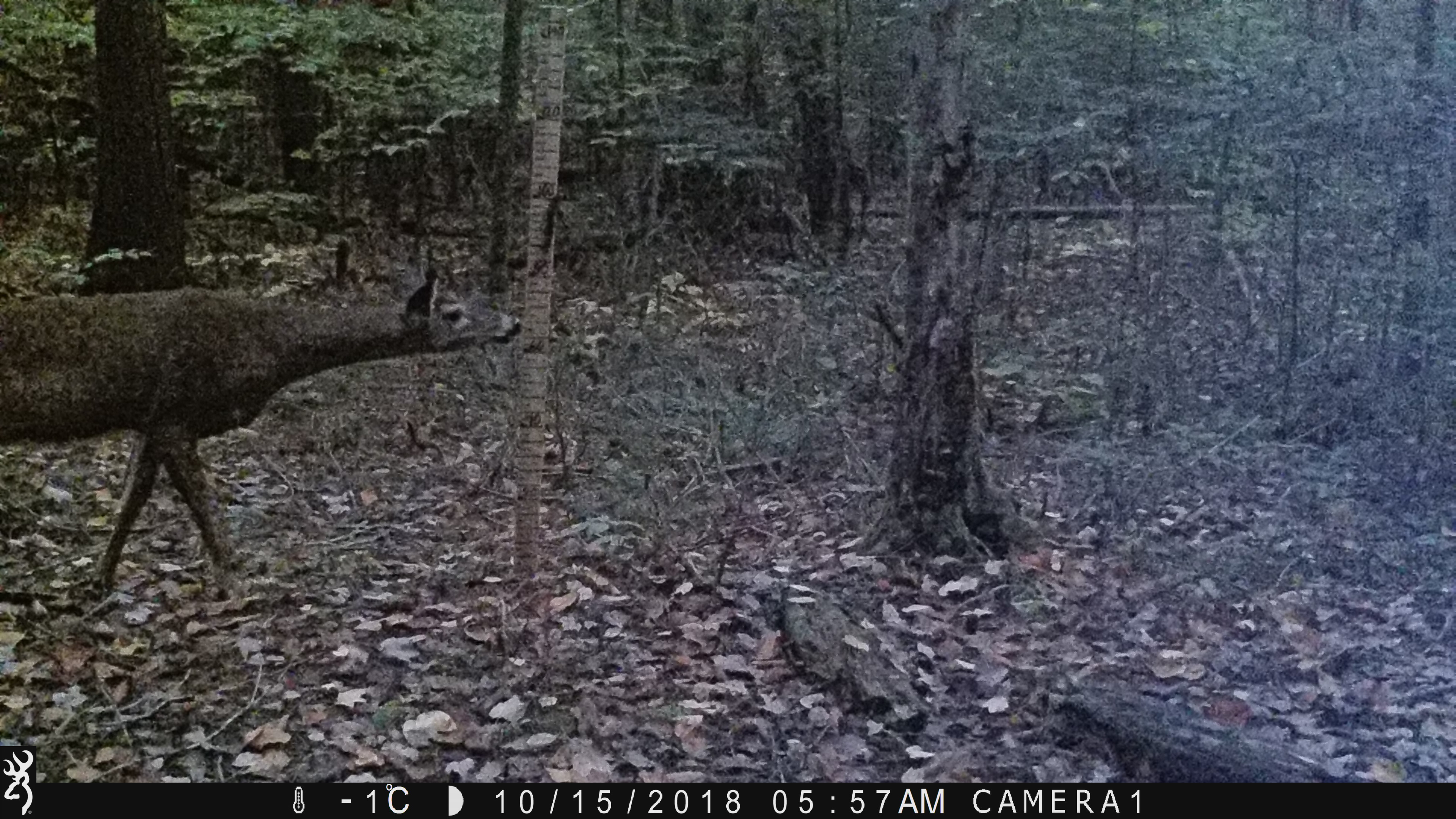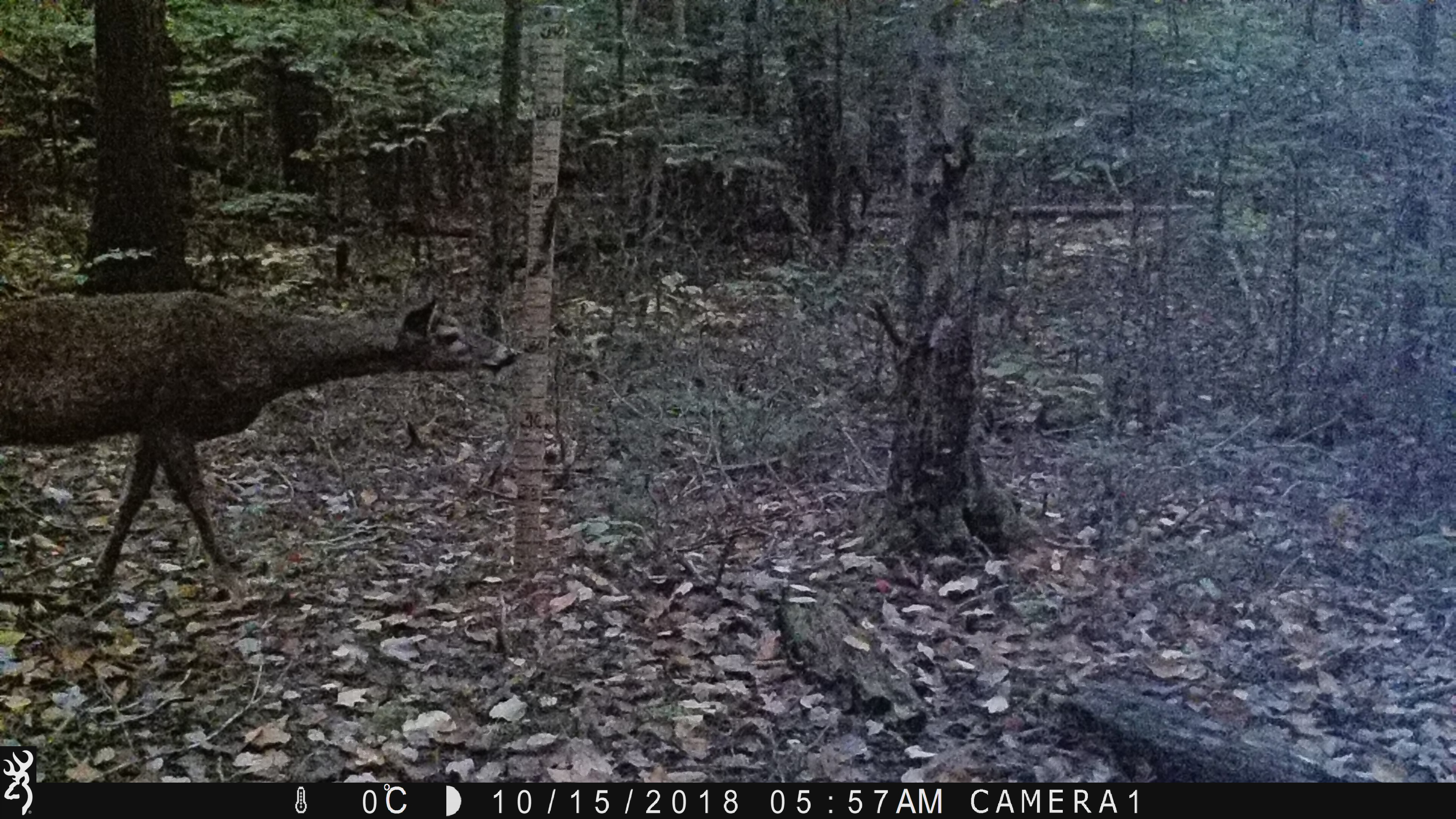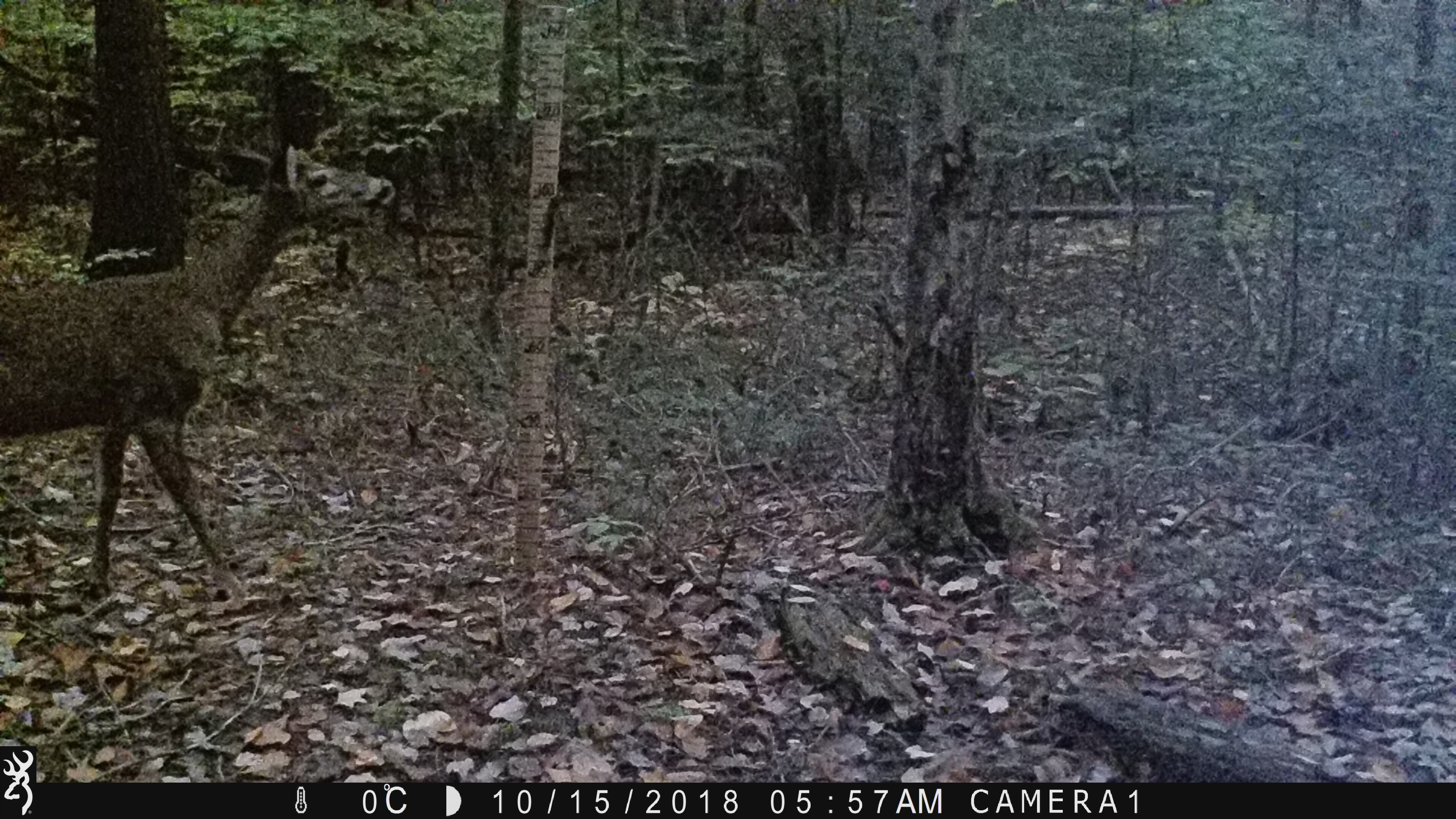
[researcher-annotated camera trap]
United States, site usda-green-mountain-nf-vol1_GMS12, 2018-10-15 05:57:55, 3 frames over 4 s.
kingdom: Animalia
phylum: Chordata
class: Mammalia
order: Artiodactyla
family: Cervidae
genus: Odocoileus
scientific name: Odocoileus virginianus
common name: white-tailed deer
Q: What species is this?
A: White-tailed deer (Odocoileus virginianus).